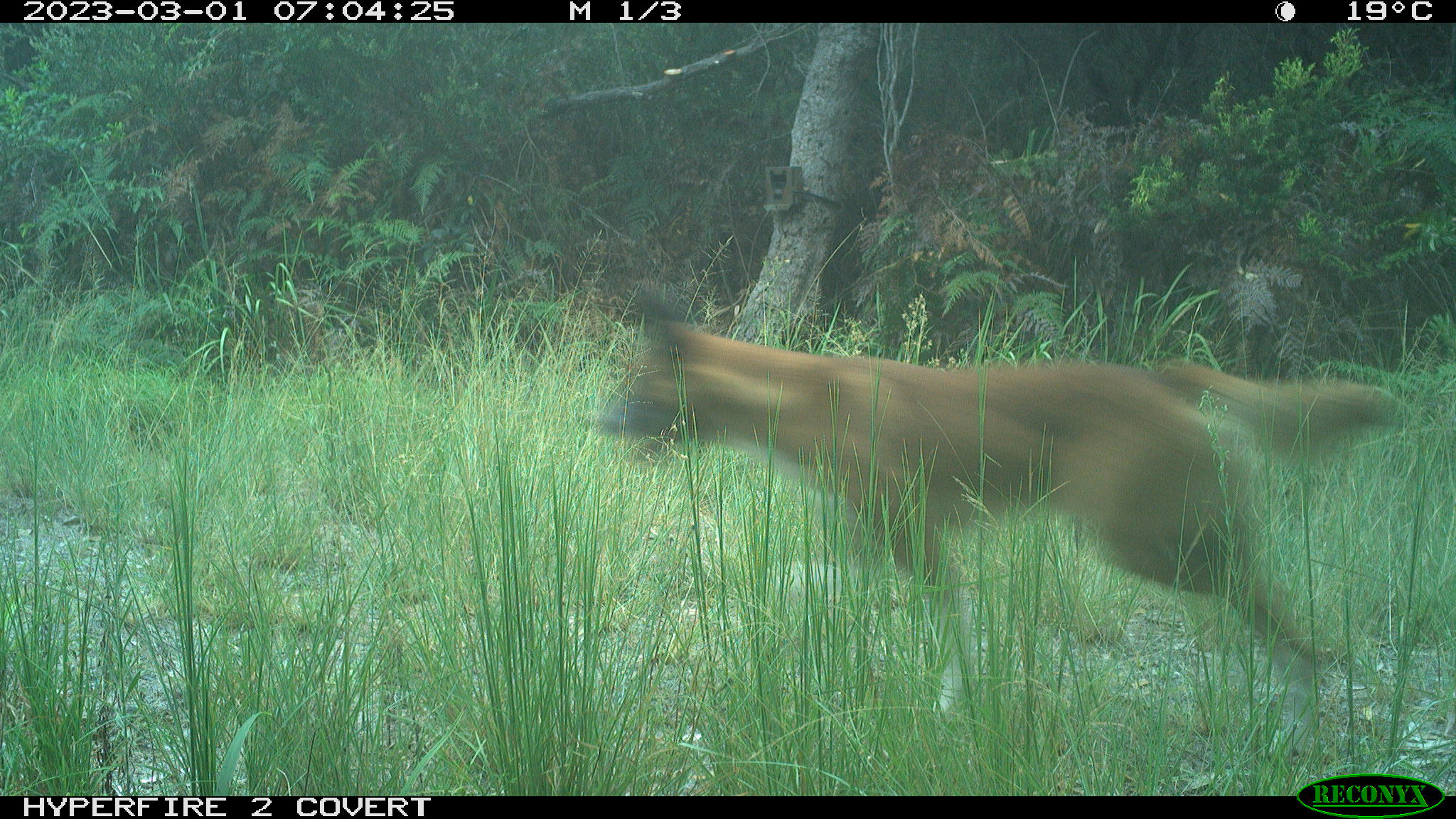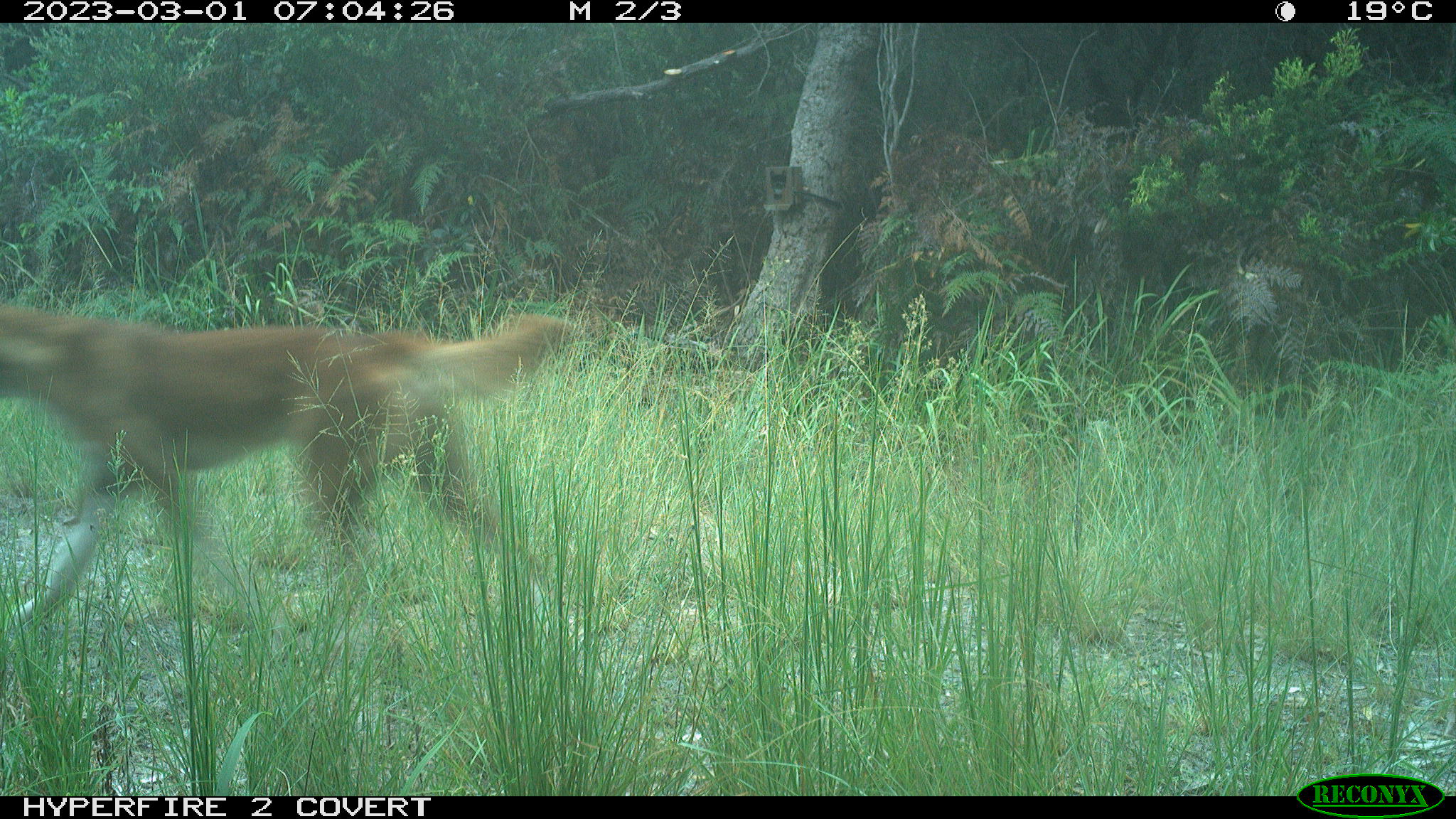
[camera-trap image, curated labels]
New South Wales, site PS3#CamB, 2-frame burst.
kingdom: Animalia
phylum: Chordata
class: Mammalia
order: Carnivora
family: Canidae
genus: Canis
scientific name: Canis familiaris dingo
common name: dingo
Dingo (Canis familiaris dingo).